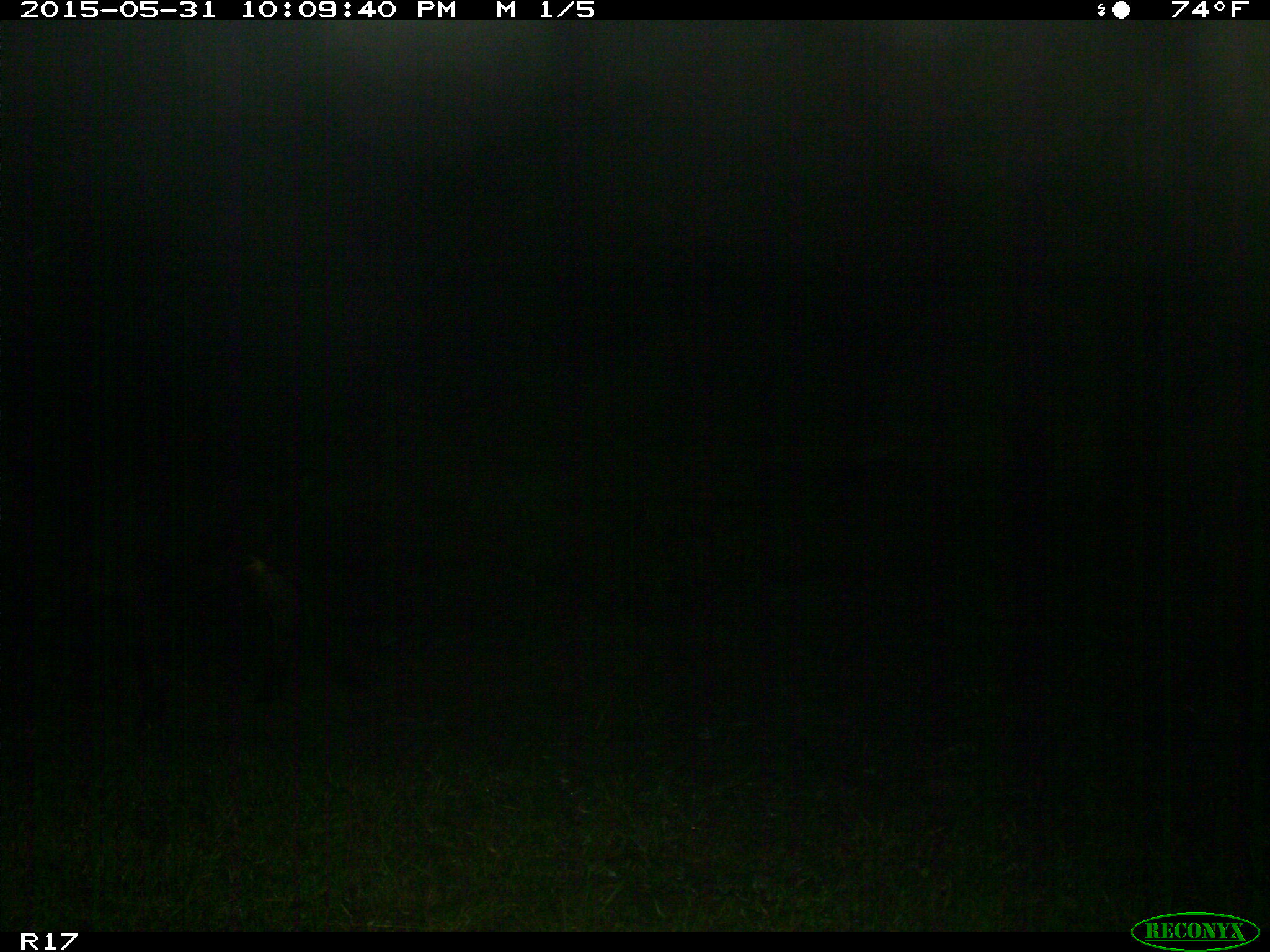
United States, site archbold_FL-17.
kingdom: Animalia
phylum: Chordata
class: Mammalia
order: Artiodactyla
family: Bovidae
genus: Bos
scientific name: Bos taurus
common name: domestic cow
Bos taurus (domestic cow).